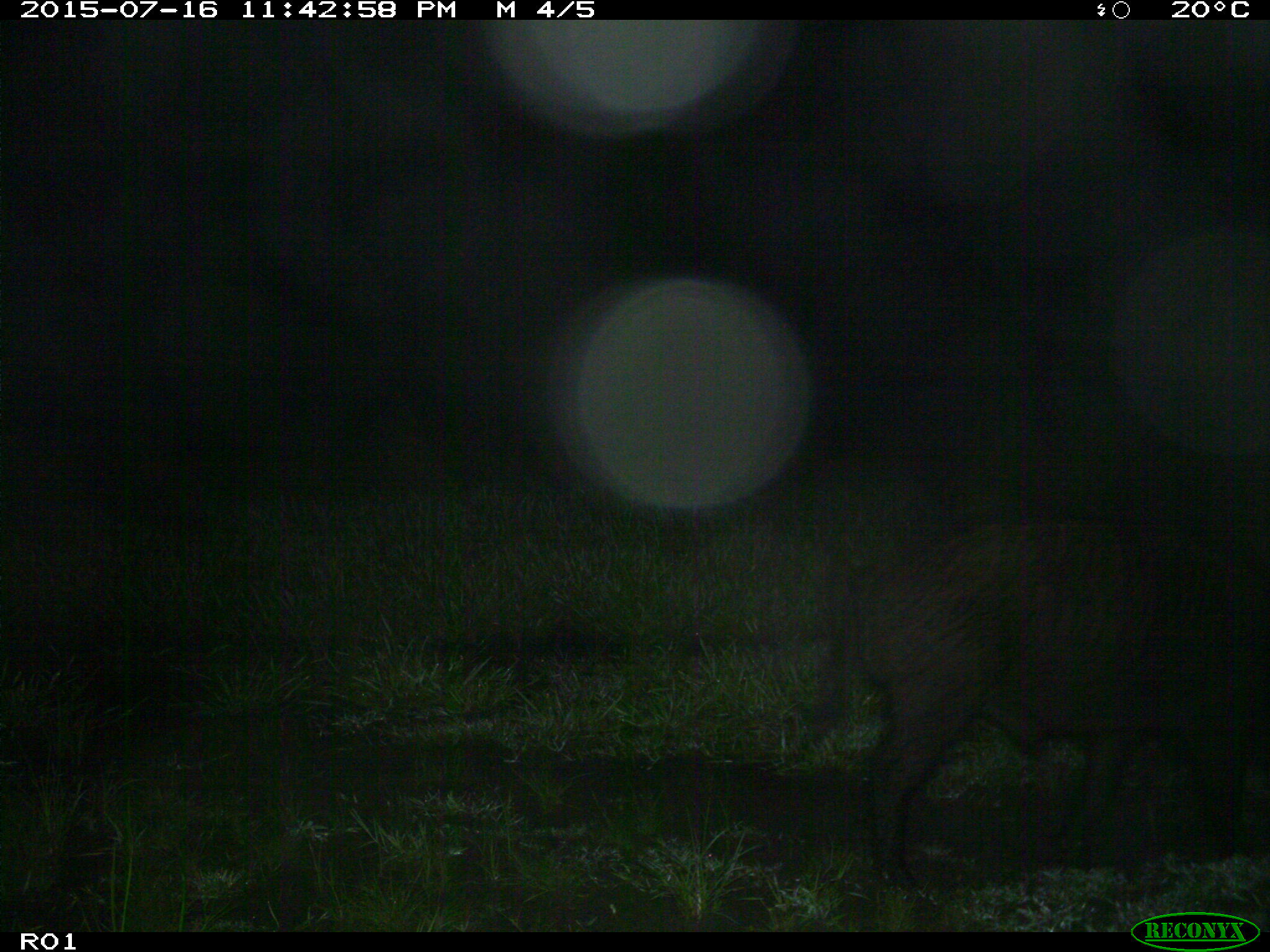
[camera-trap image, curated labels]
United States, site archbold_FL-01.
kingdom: Animalia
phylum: Chordata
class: Mammalia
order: Artiodactyla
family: Suidae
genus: Sus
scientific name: Sus scrofa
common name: wild boar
Sus scrofa (wild boar).